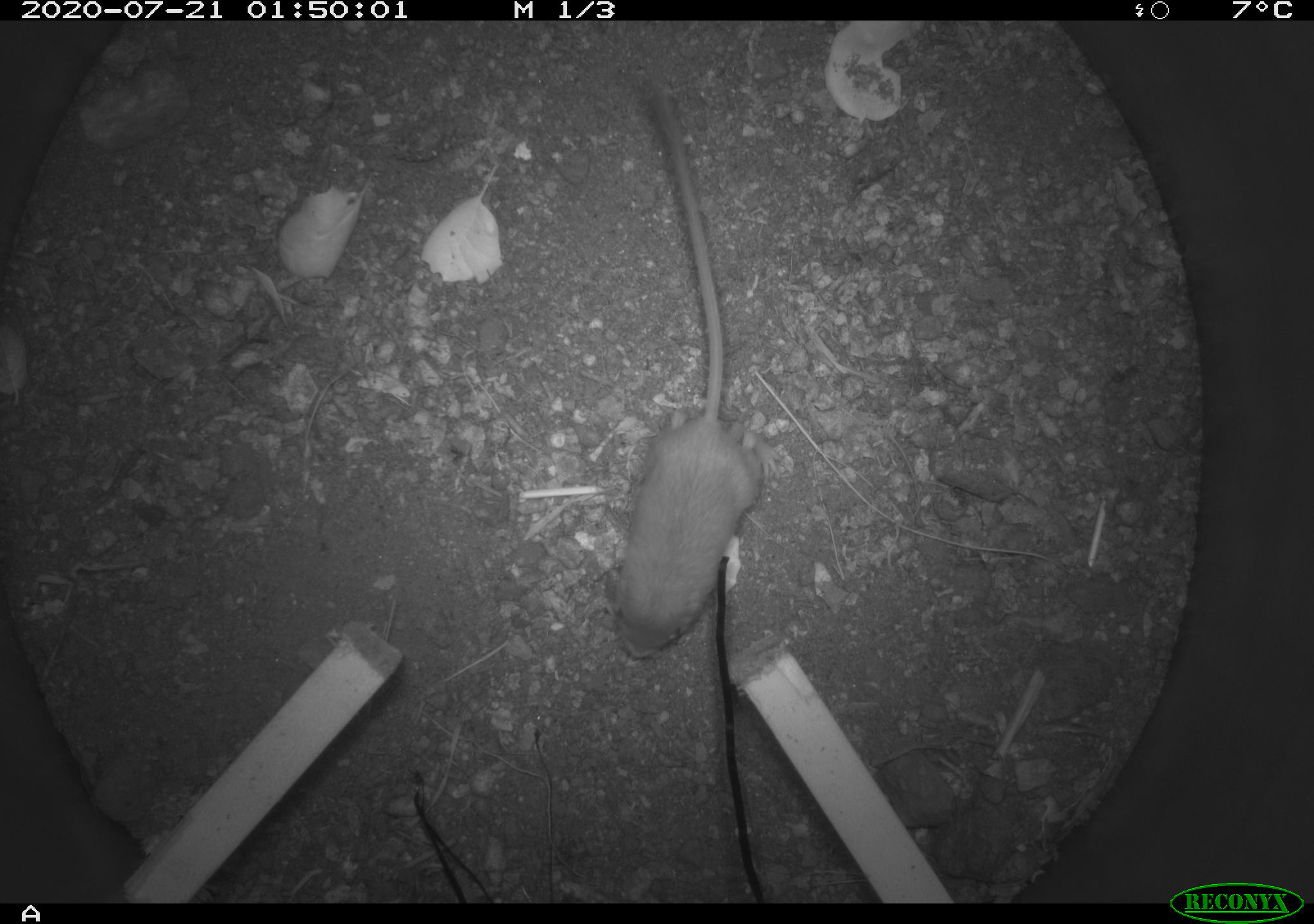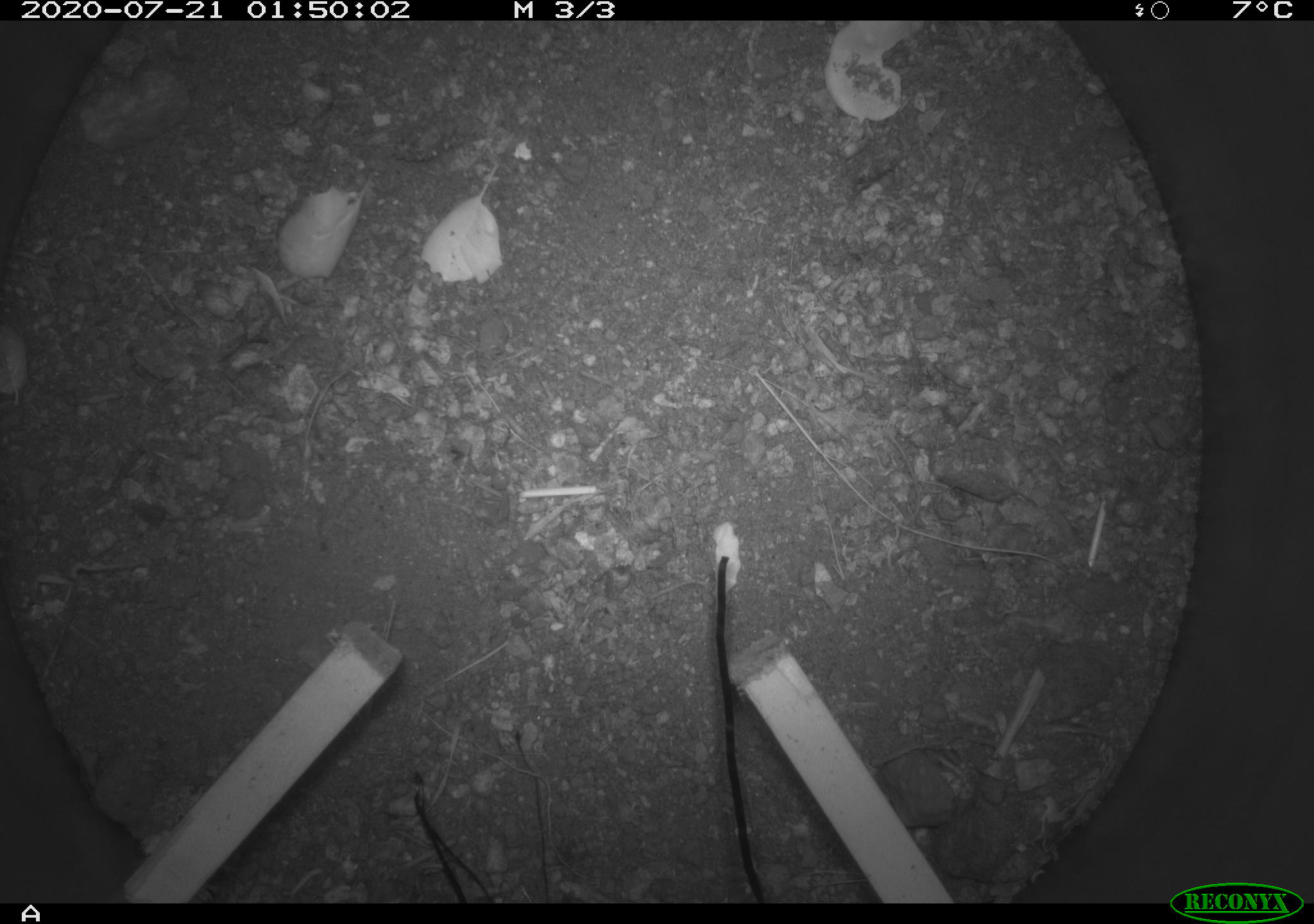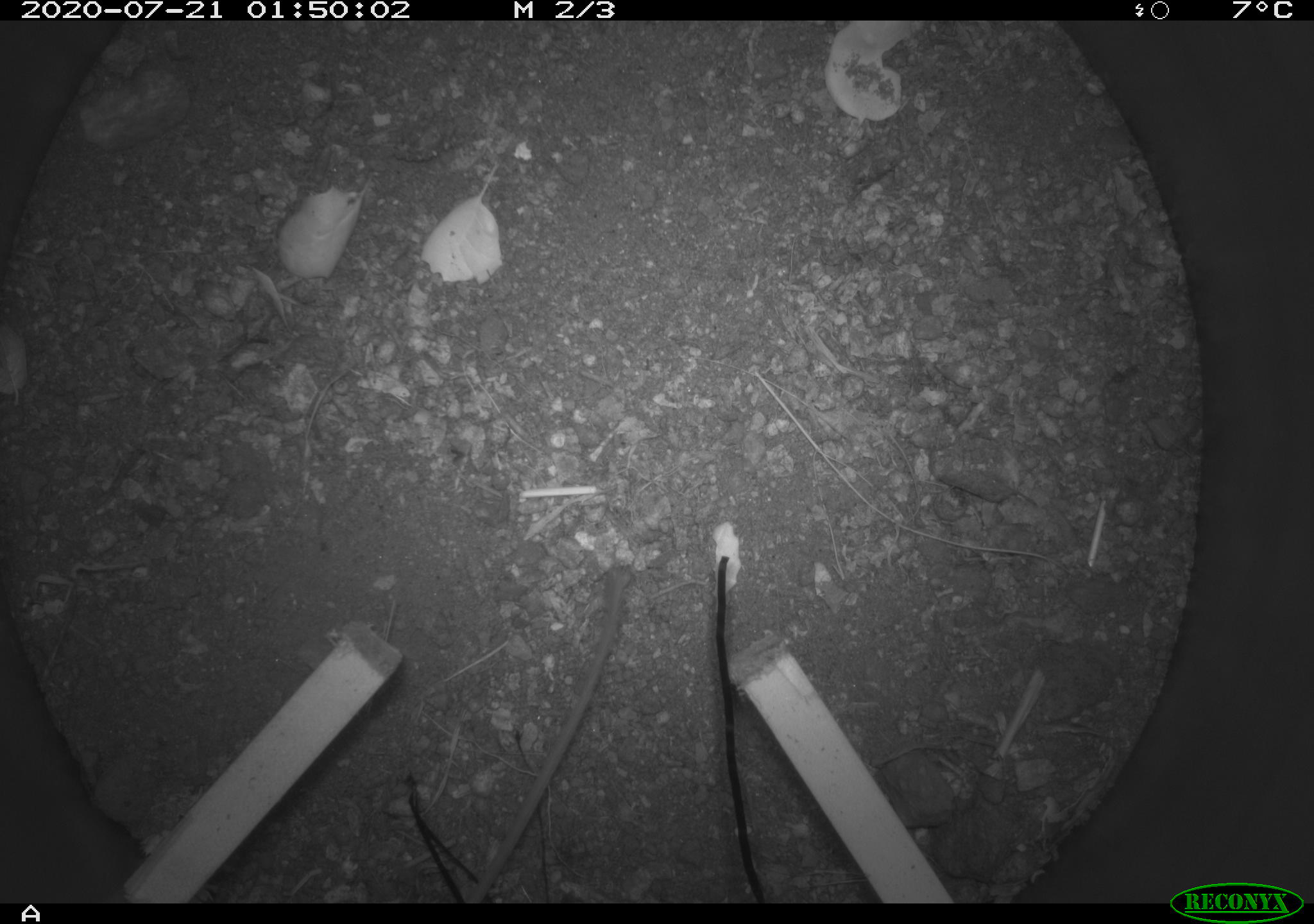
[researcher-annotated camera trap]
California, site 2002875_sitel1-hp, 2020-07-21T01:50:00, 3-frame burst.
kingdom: Animalia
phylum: Chordata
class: Mammalia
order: Rodentia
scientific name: Rodentia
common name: rodent